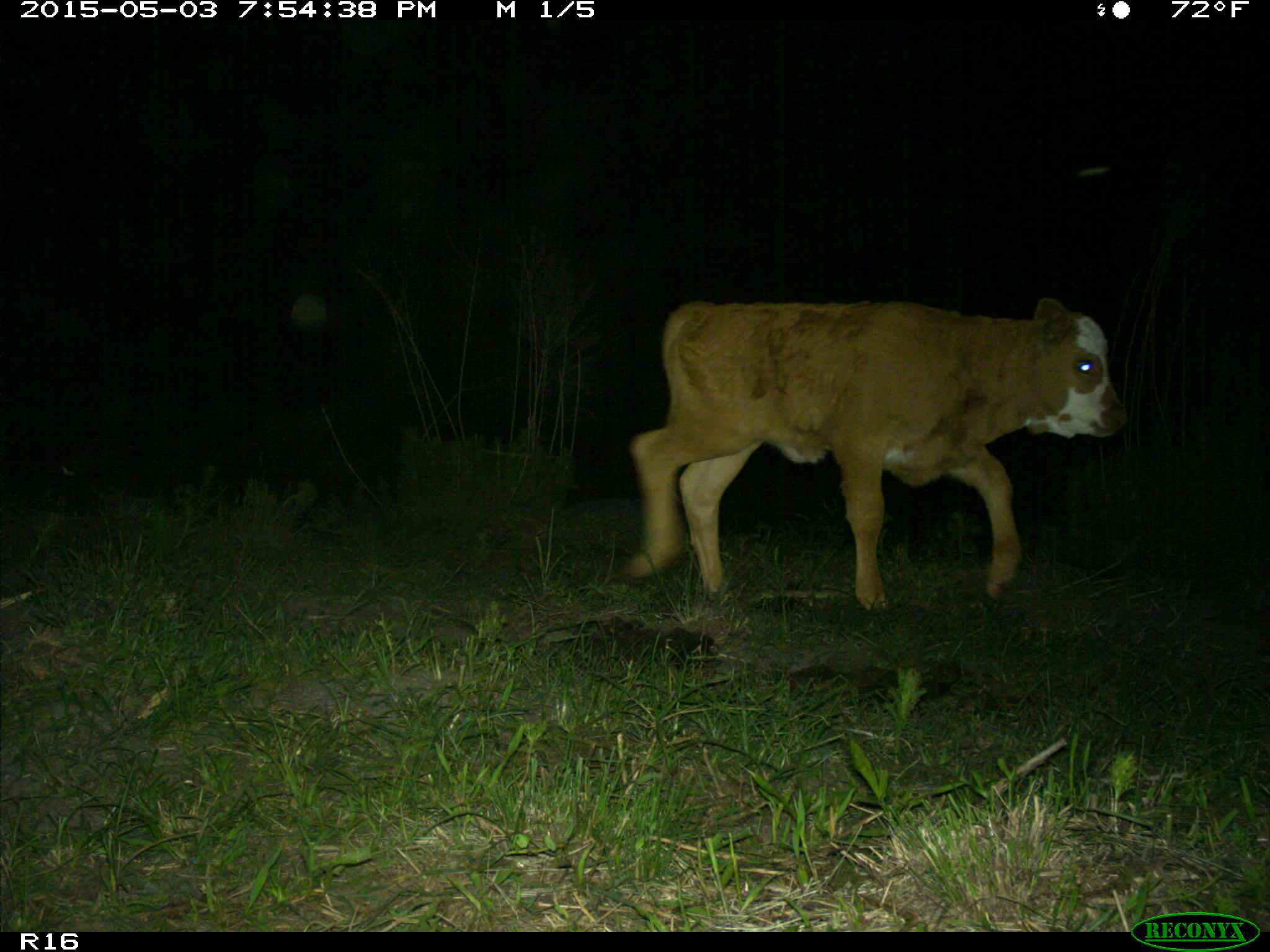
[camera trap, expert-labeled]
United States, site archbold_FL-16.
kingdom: Animalia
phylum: Chordata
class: Mammalia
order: Artiodactyla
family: Bovidae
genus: Bos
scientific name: Bos taurus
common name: domestic cow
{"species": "Bos taurus (domestic cow)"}